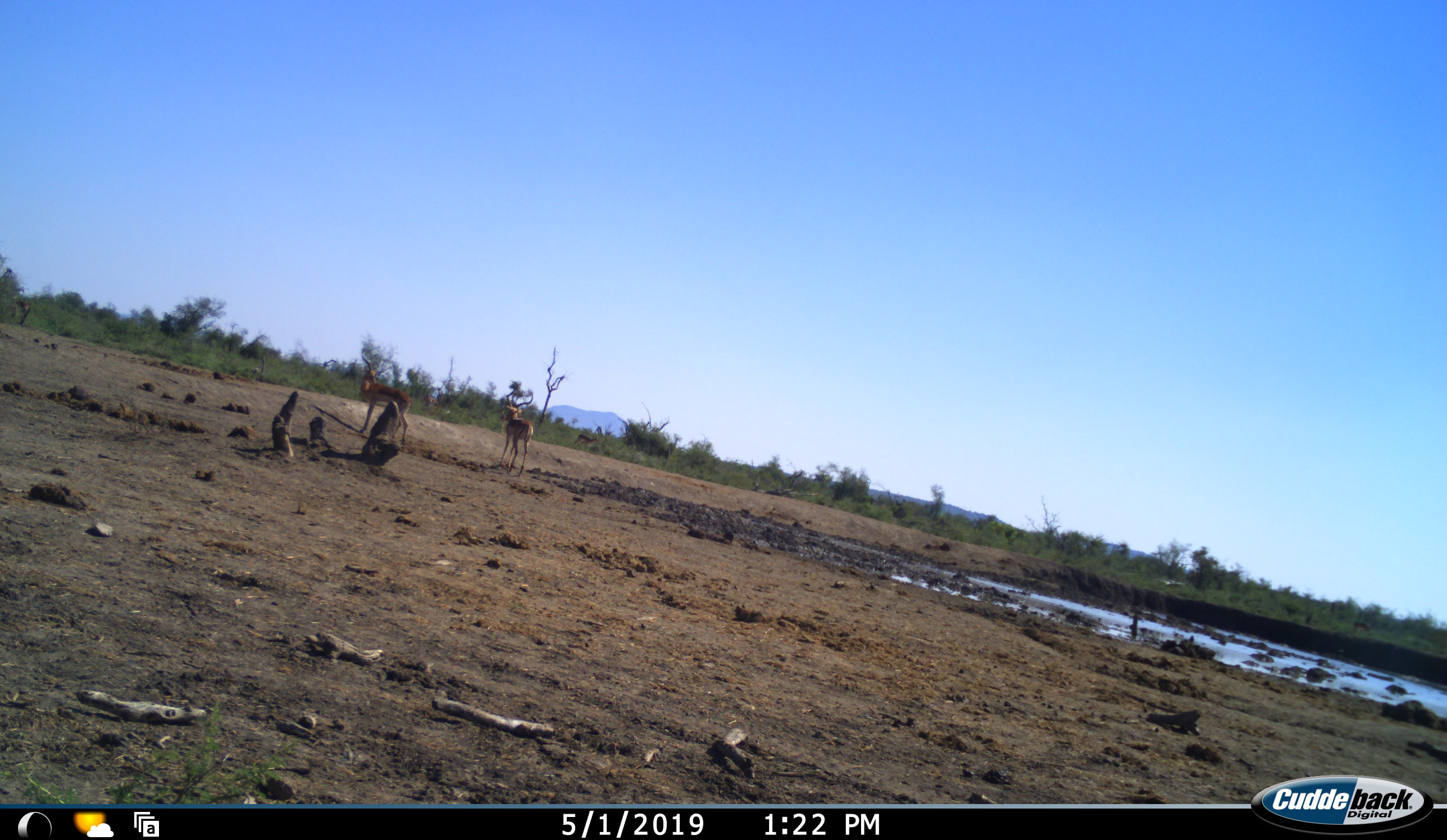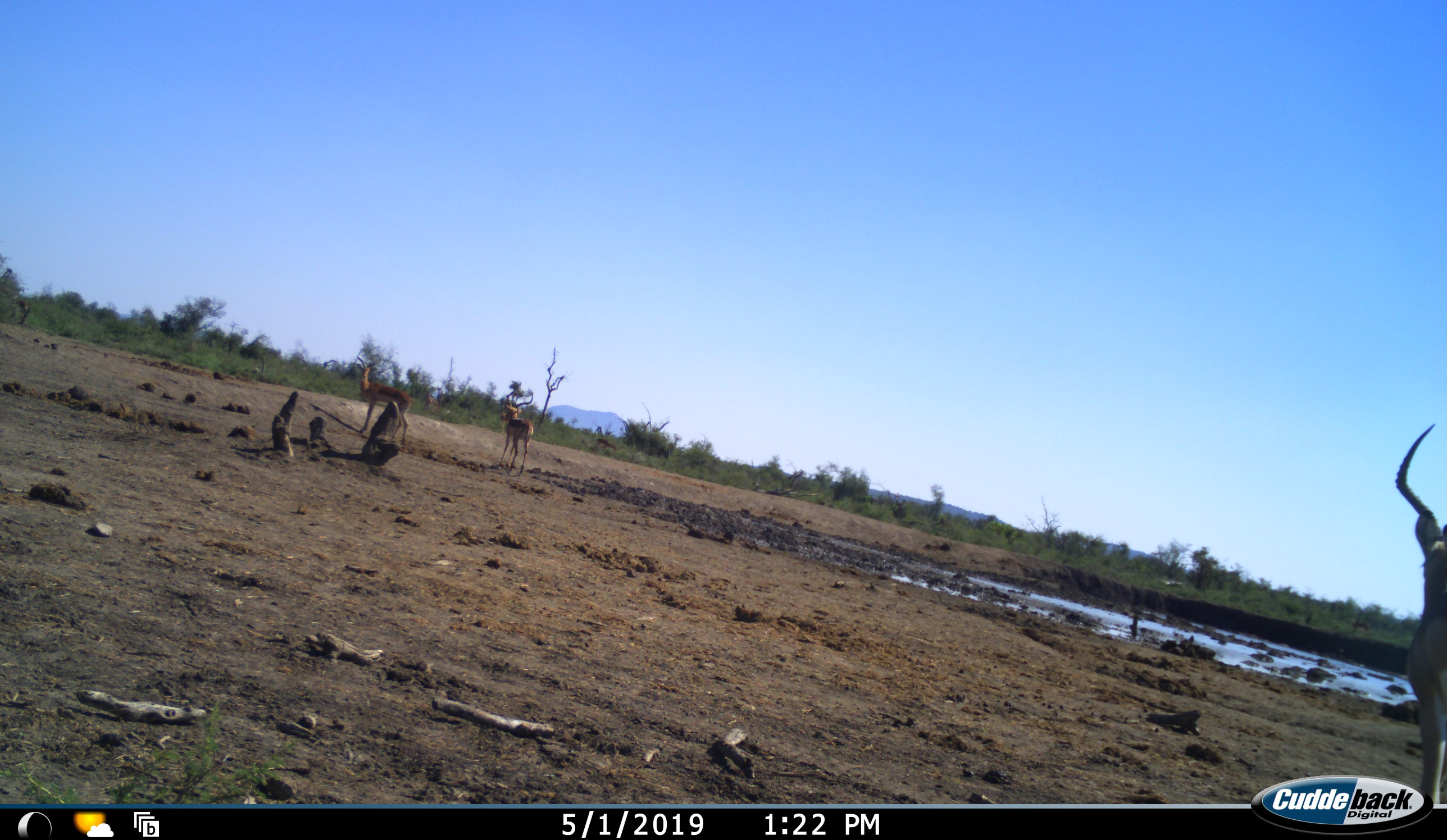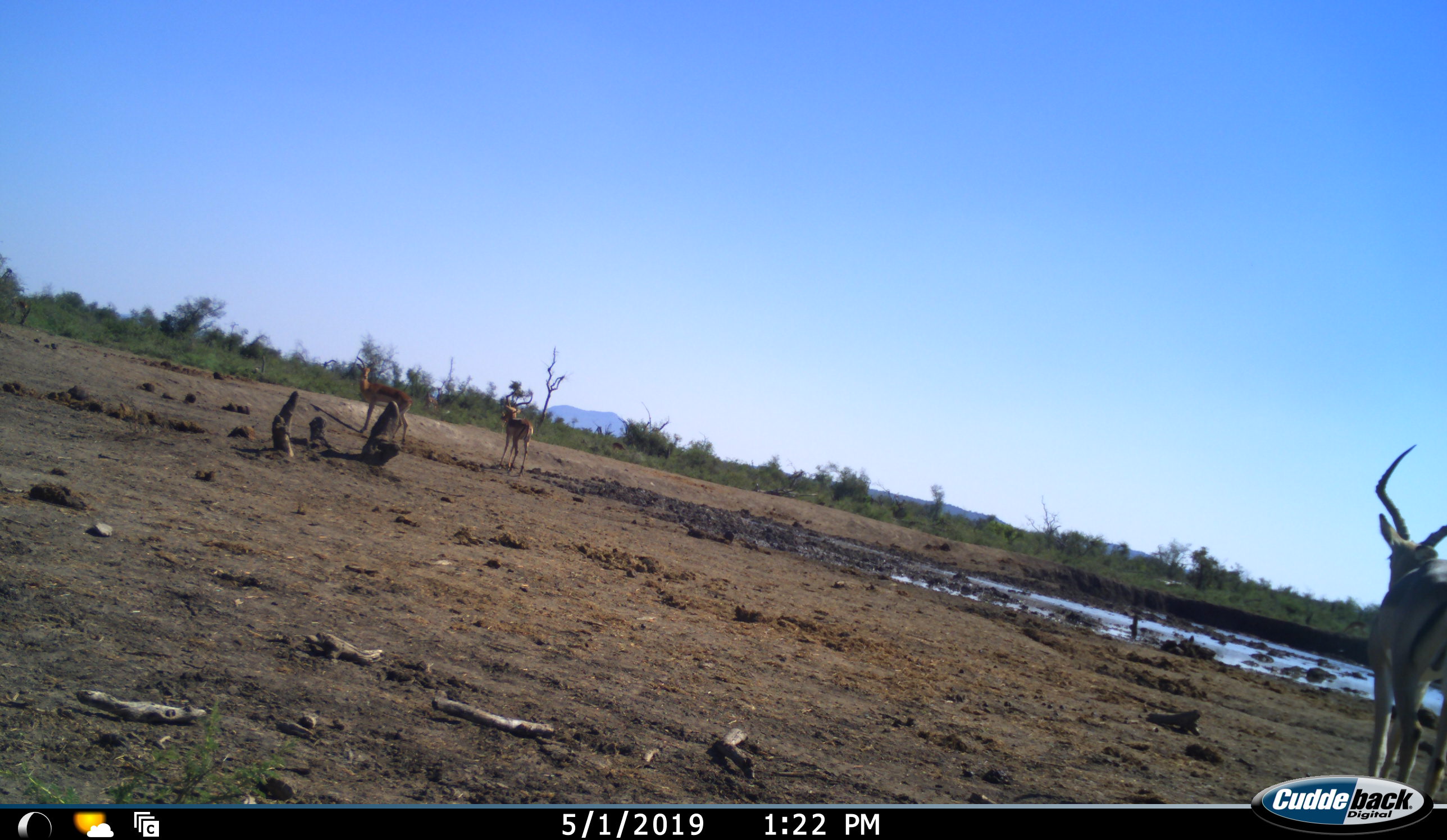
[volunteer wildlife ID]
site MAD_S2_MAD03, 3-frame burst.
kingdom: Animalia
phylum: Chordata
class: Mammalia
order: Artiodactyla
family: Bovidae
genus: Aepyceros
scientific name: Aepyceros melampus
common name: impala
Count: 3.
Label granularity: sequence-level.